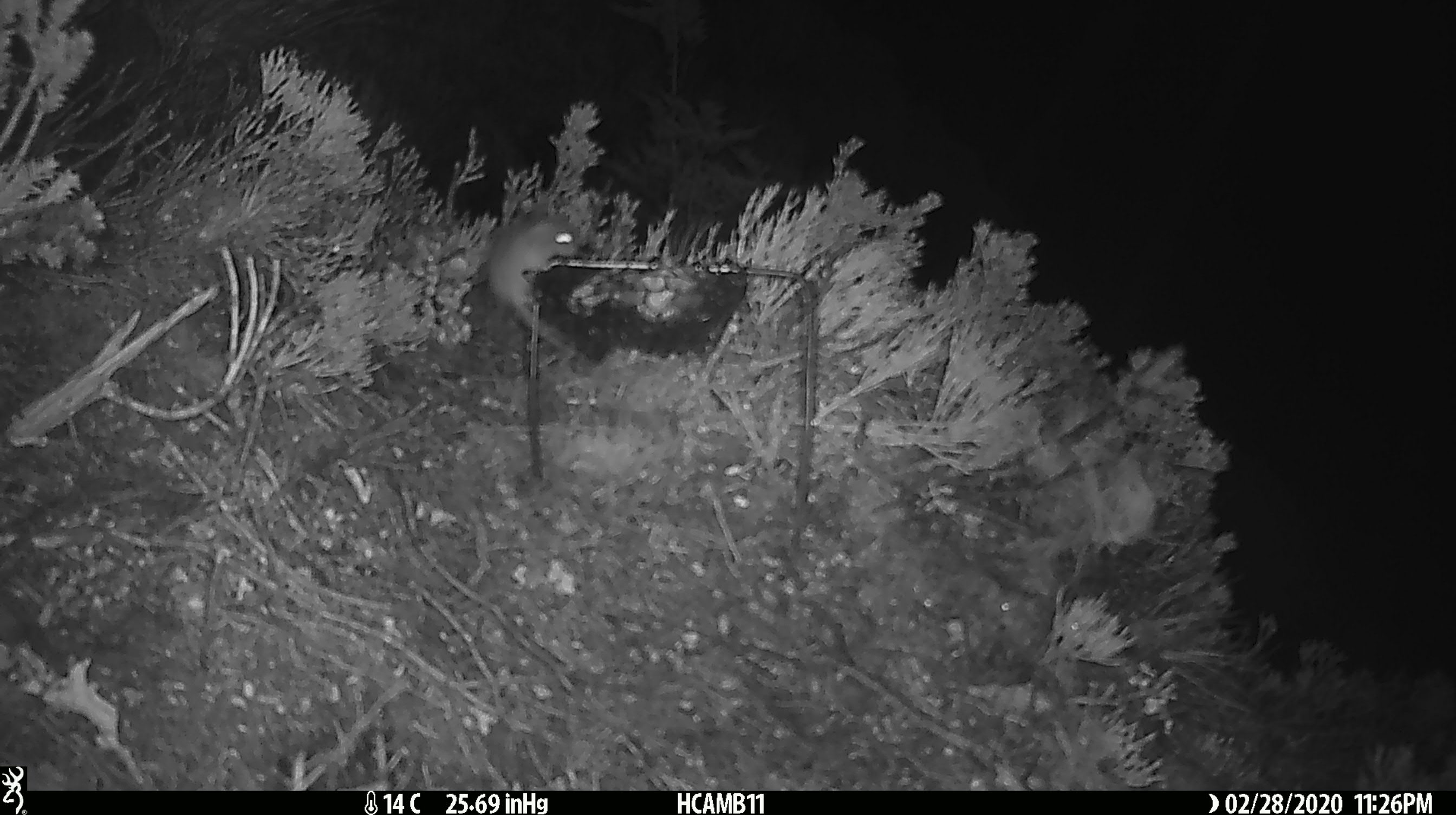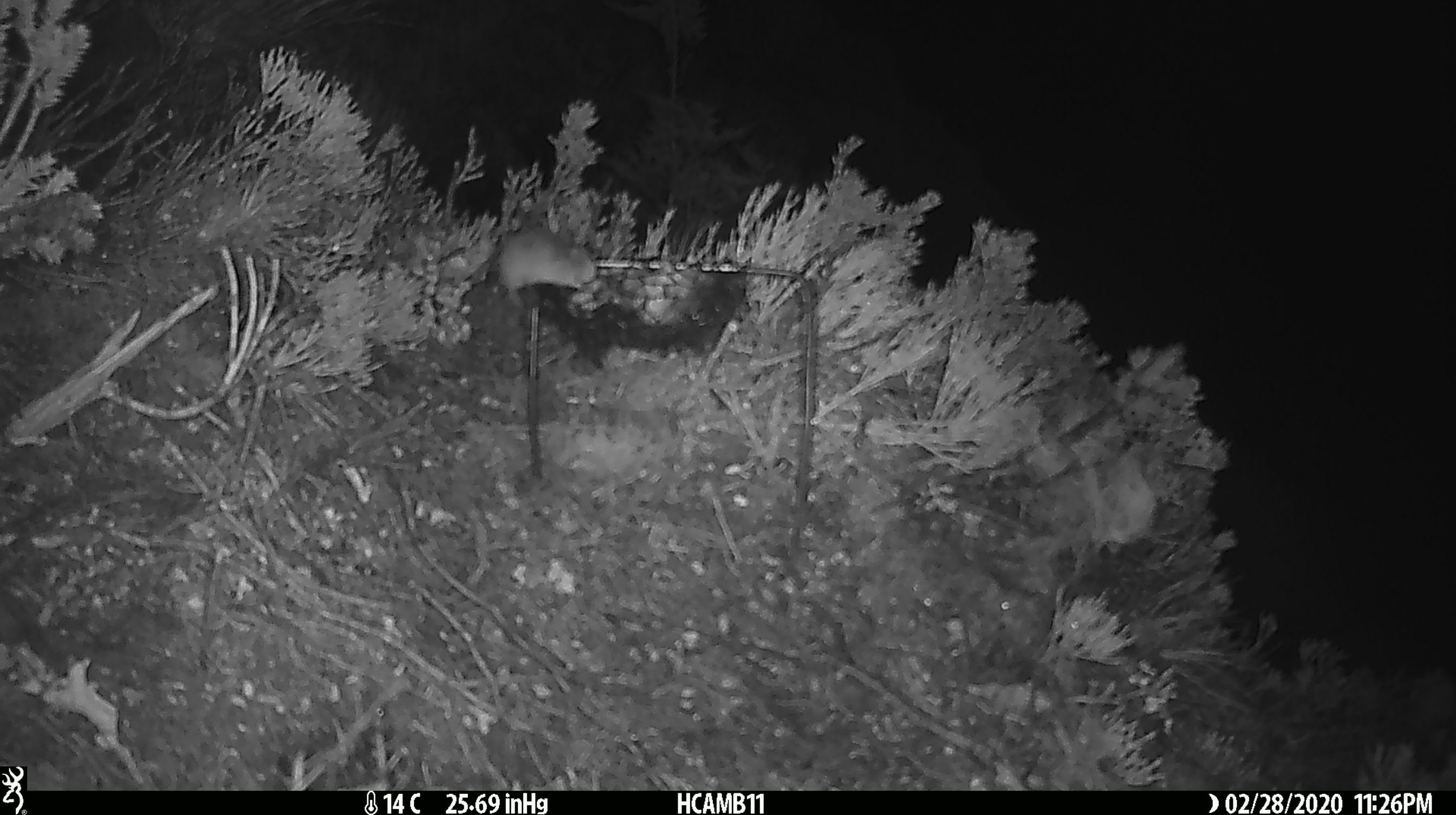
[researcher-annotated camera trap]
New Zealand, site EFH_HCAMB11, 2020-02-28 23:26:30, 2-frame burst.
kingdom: Animalia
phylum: Chordata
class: Mammalia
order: Rodentia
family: Muridae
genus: Mus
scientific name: Mus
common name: mouse